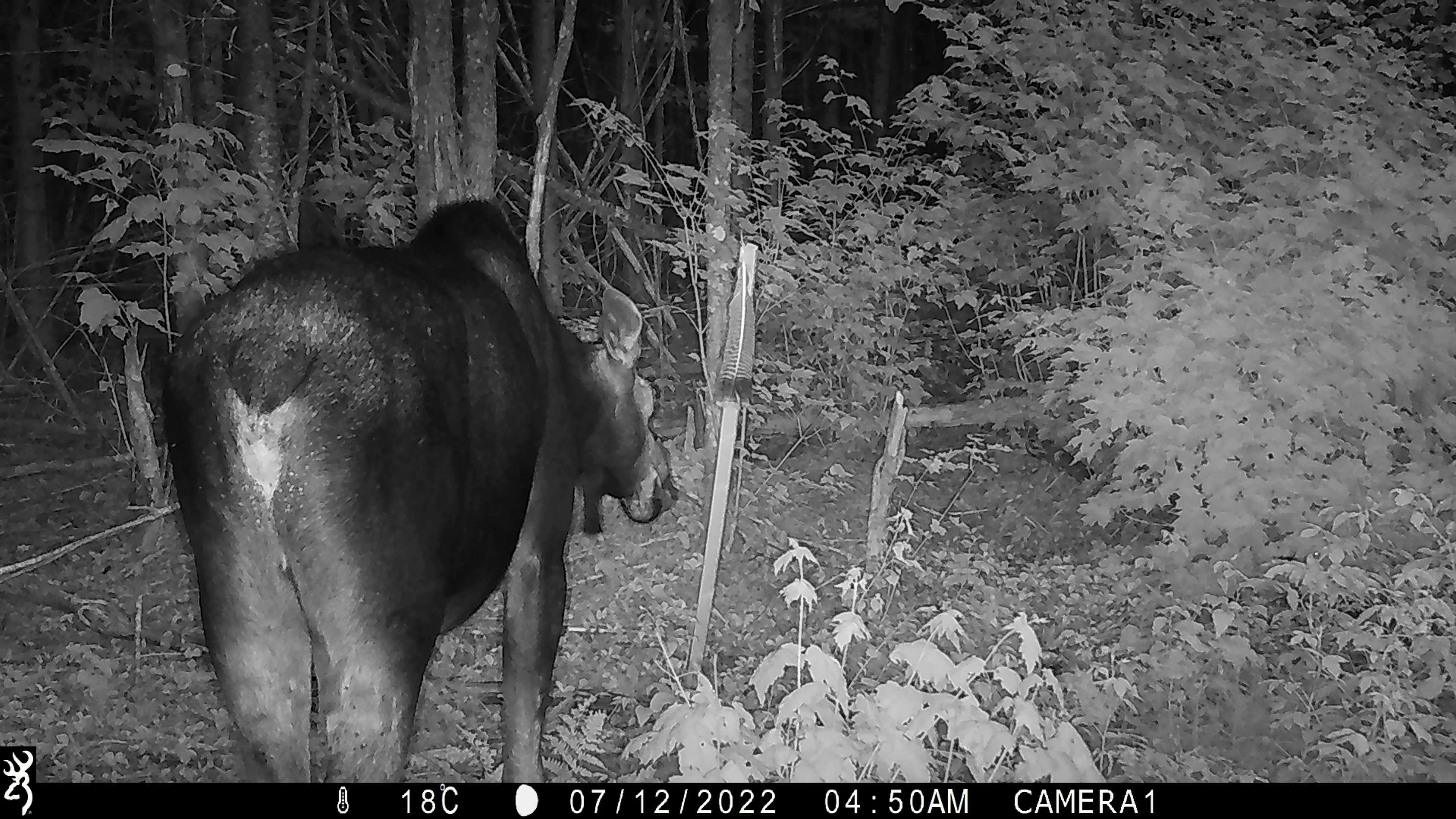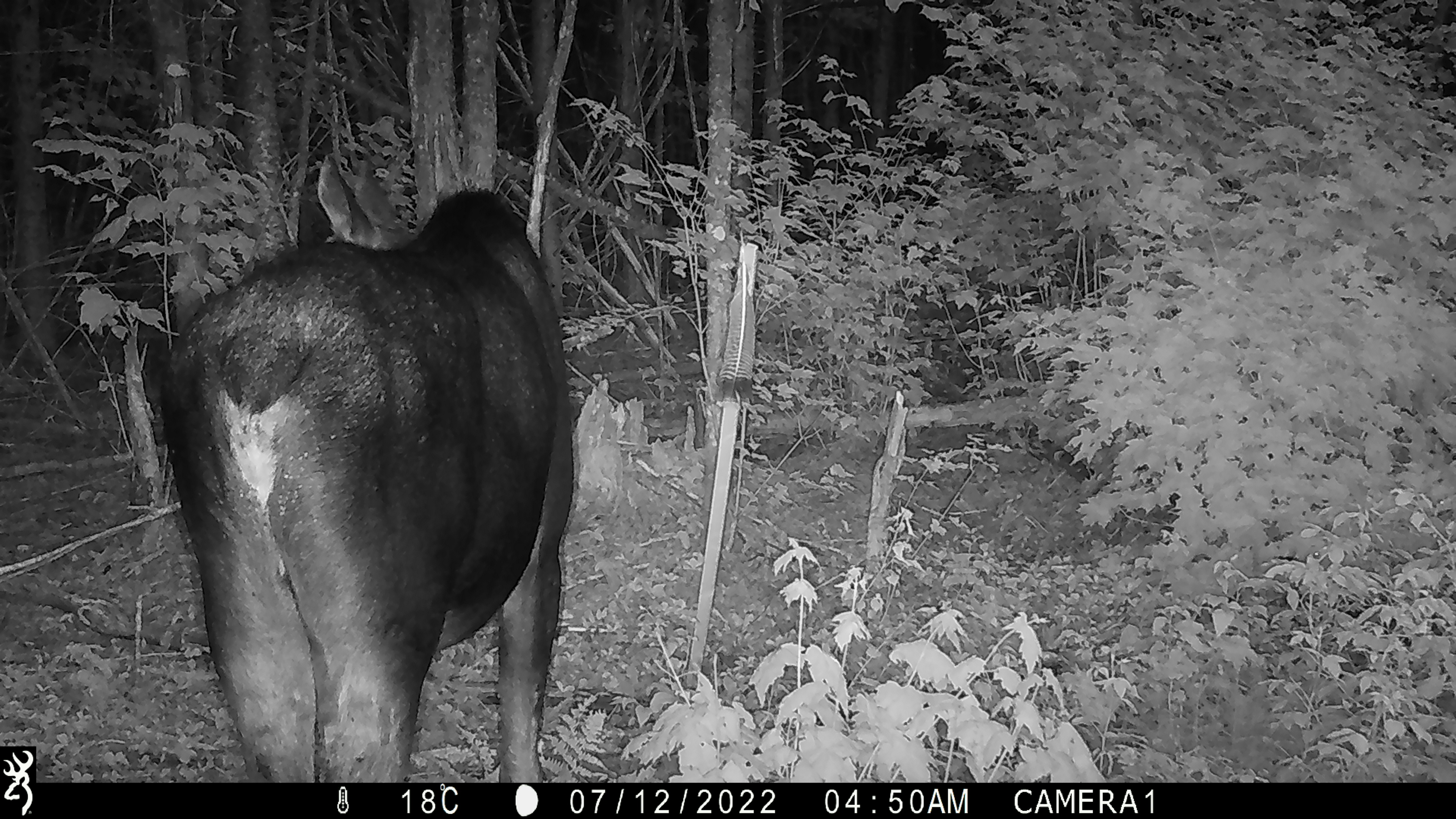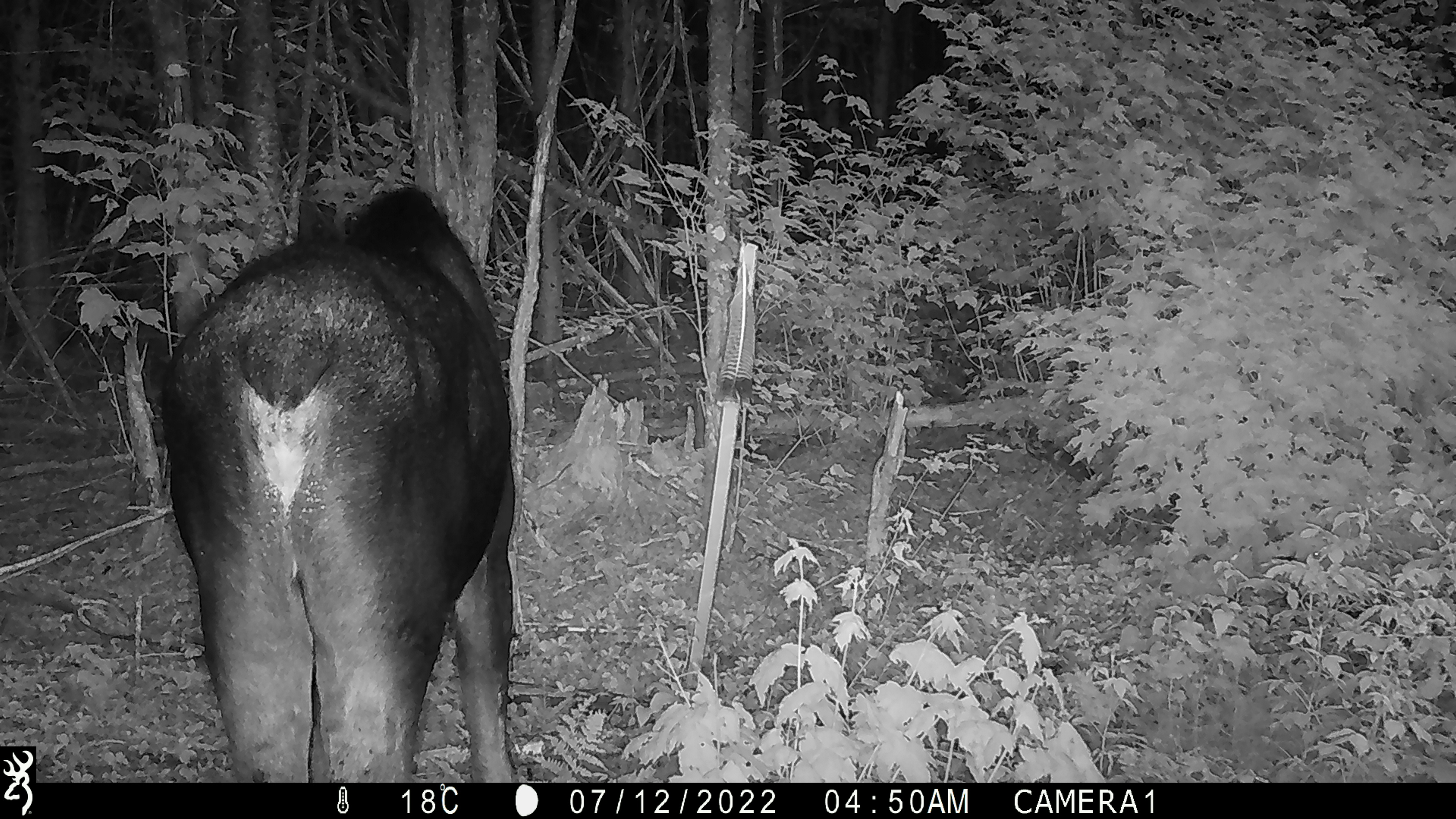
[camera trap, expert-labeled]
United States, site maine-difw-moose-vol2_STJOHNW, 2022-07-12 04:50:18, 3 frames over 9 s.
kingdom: Animalia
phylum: Chordata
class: Mammalia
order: Artiodactyla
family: Cervidae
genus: Alces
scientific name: Alces alces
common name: moose